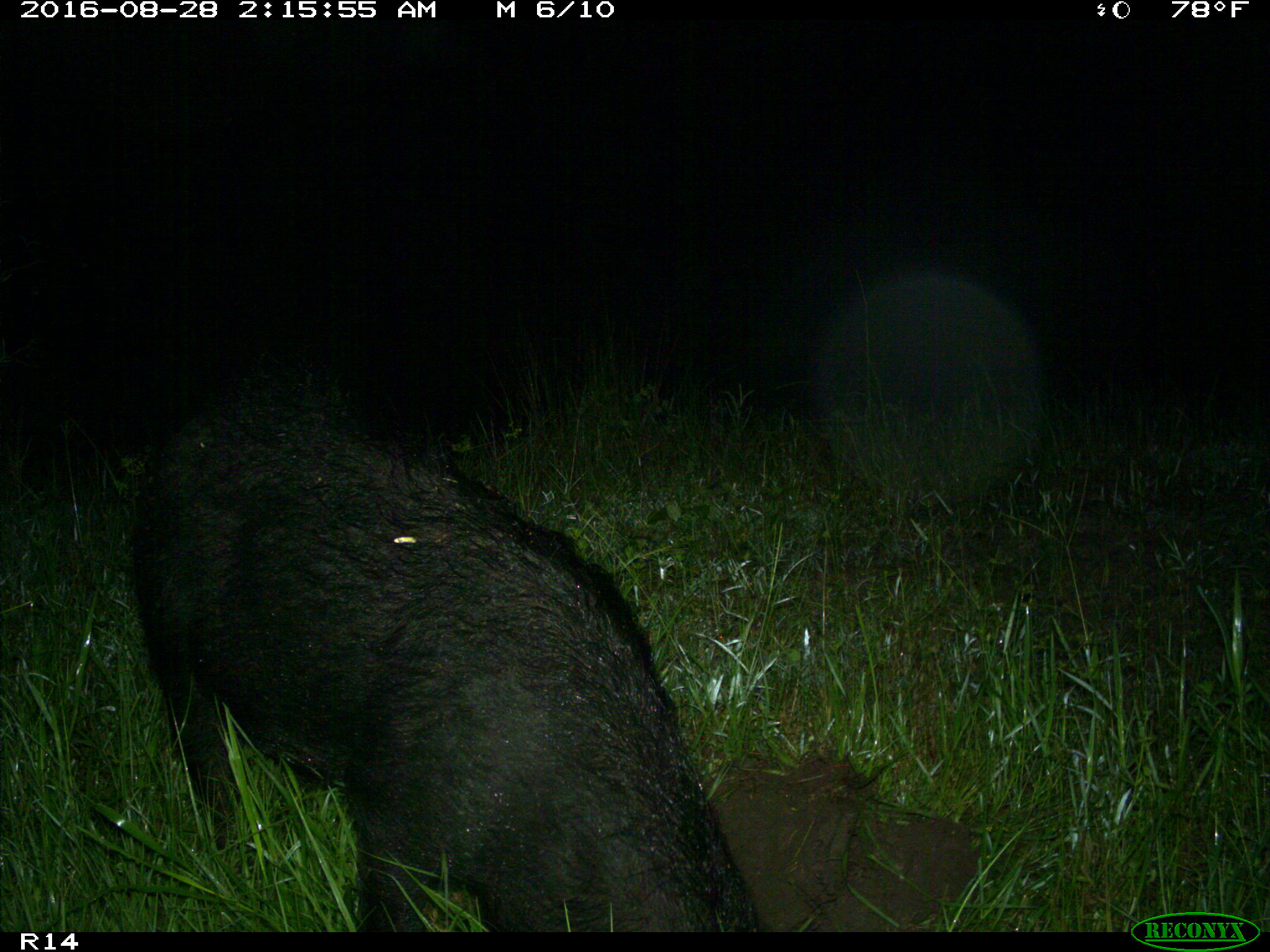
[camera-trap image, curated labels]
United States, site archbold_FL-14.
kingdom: Animalia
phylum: Chordata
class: Mammalia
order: Artiodactyla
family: Suidae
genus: Sus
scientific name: Sus scrofa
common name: wild boar